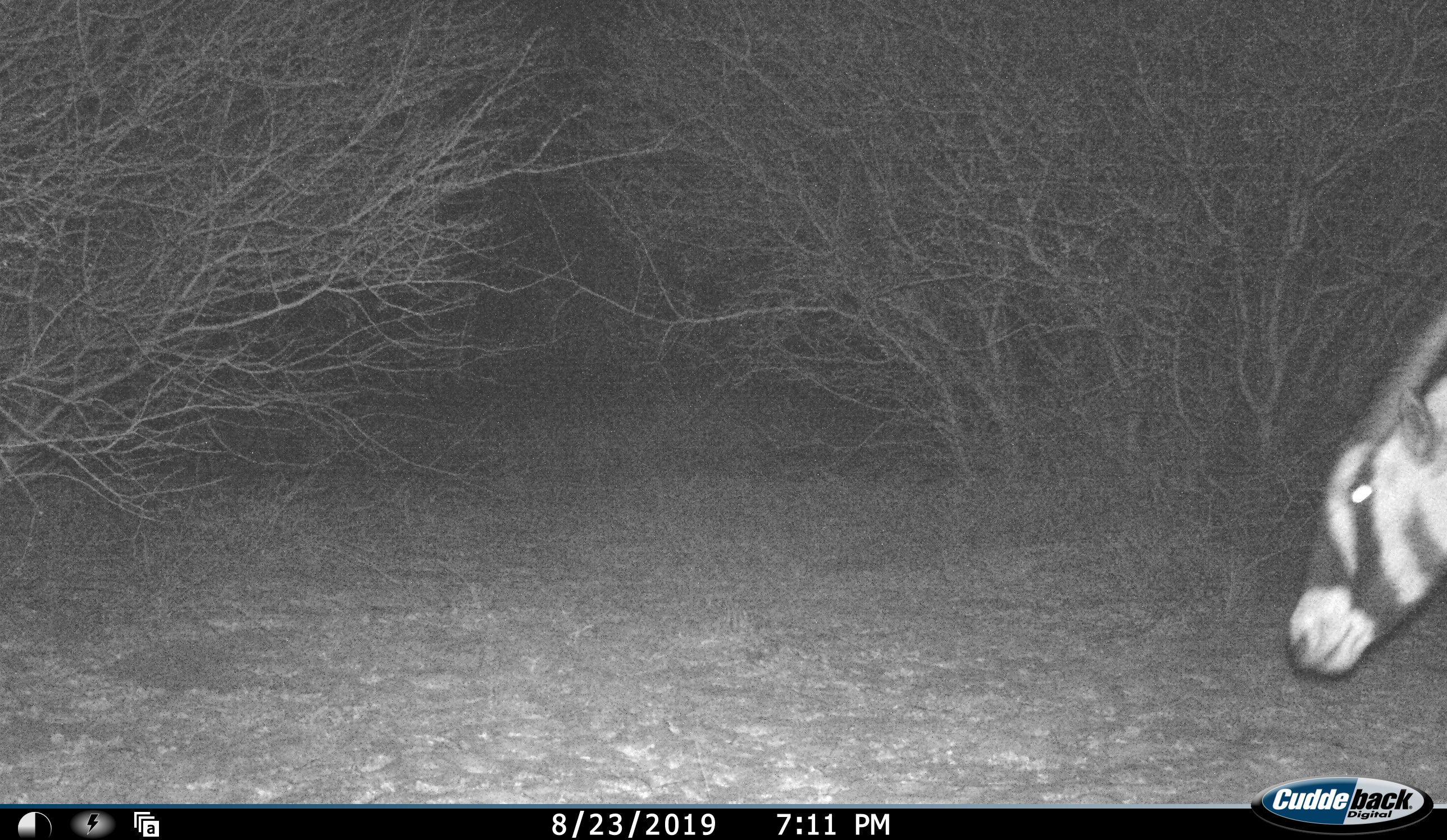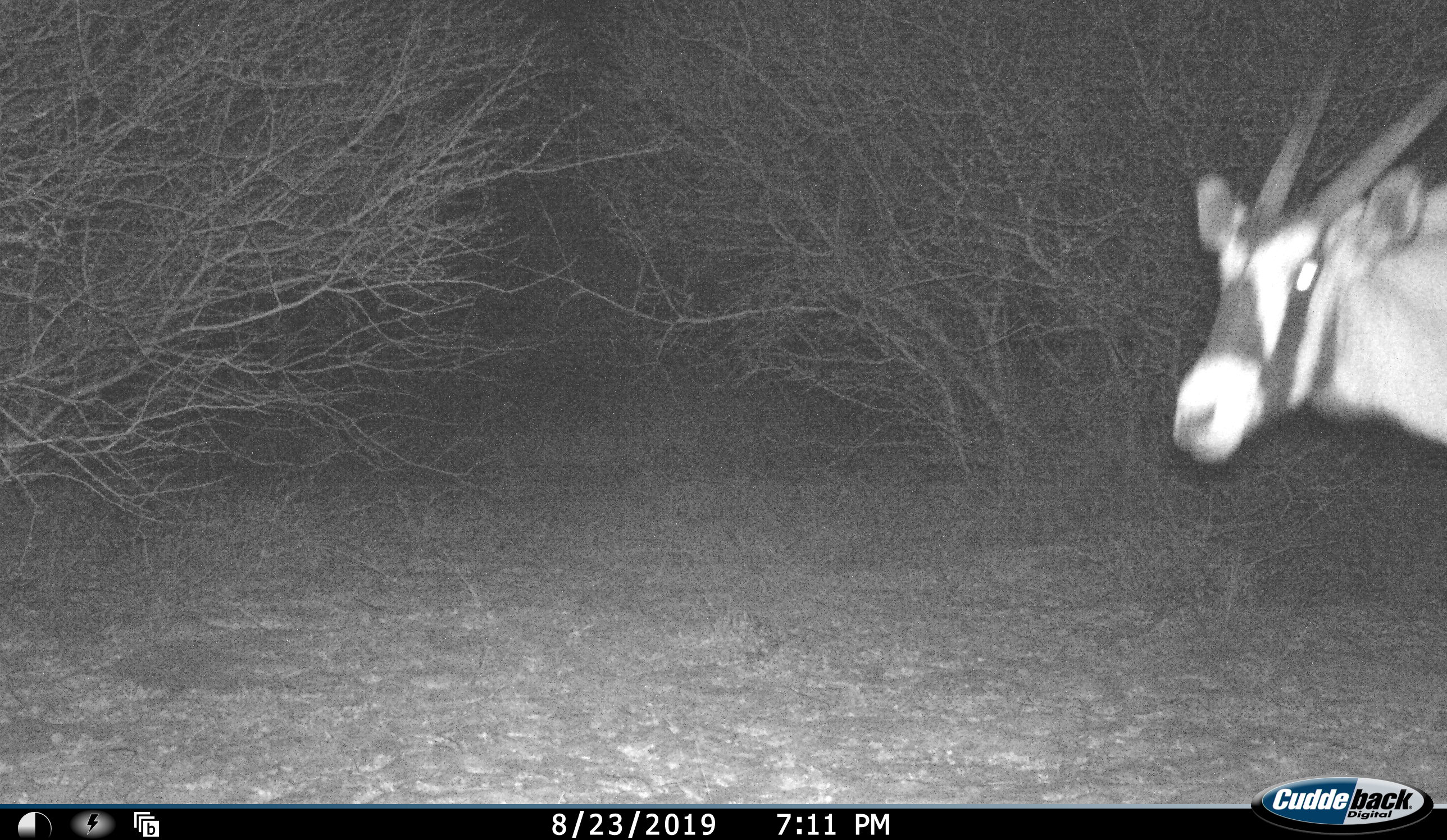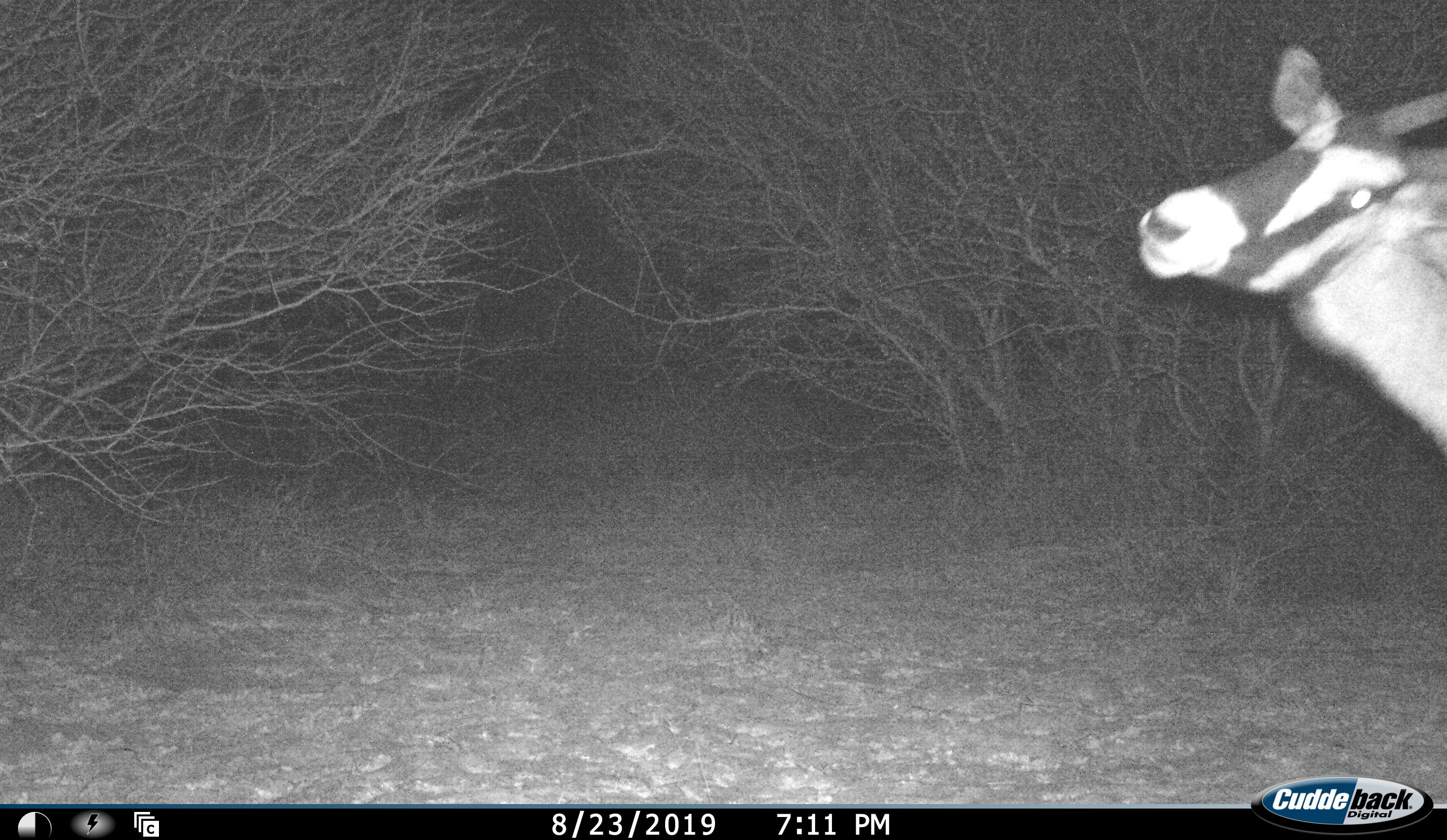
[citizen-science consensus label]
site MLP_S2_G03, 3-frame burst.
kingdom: Animalia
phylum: Chordata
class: Mammalia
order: Artiodactyla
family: Bovidae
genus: Oryx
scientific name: Oryx gazella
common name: gemsbok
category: oryx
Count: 1.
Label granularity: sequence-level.